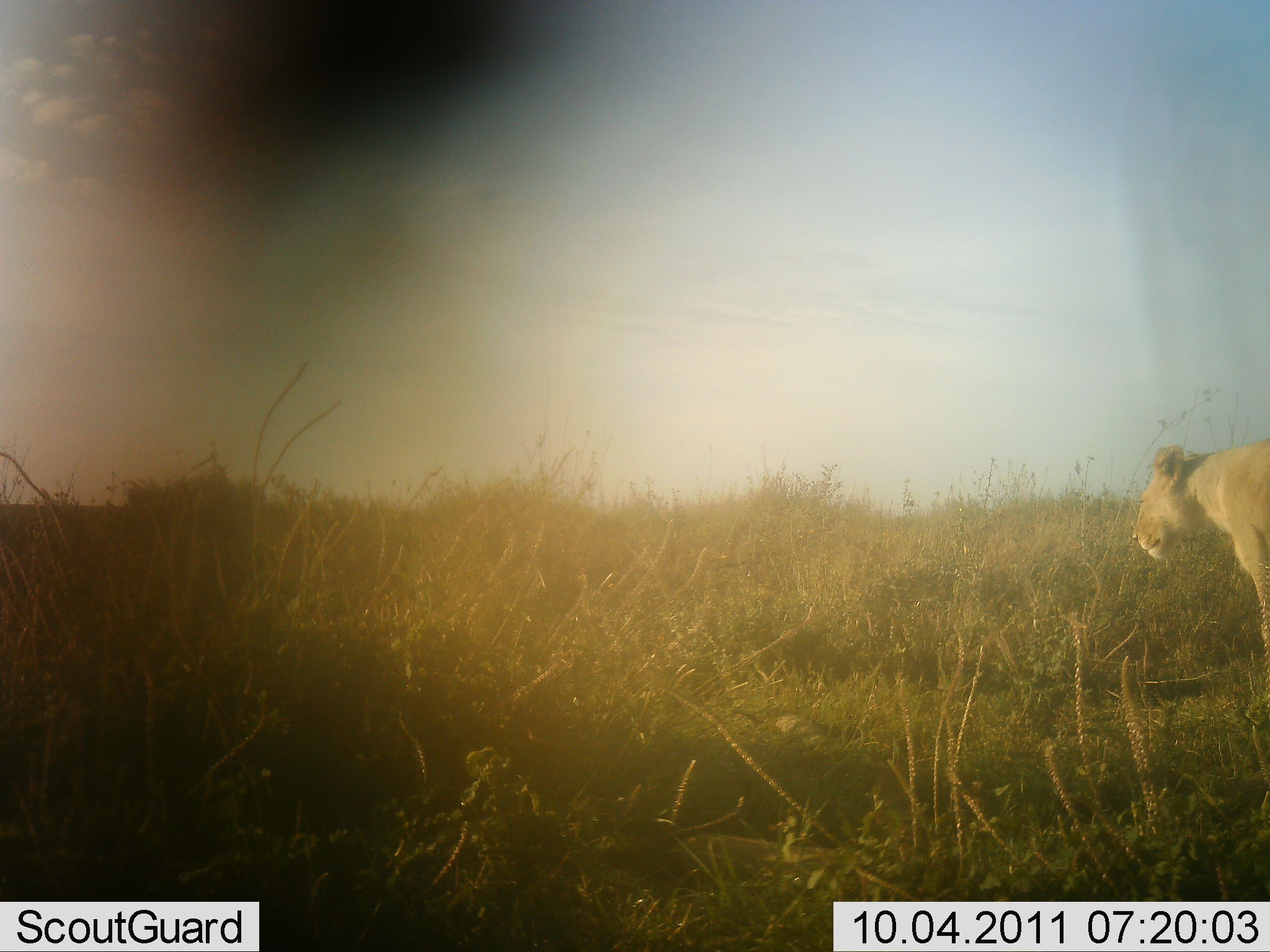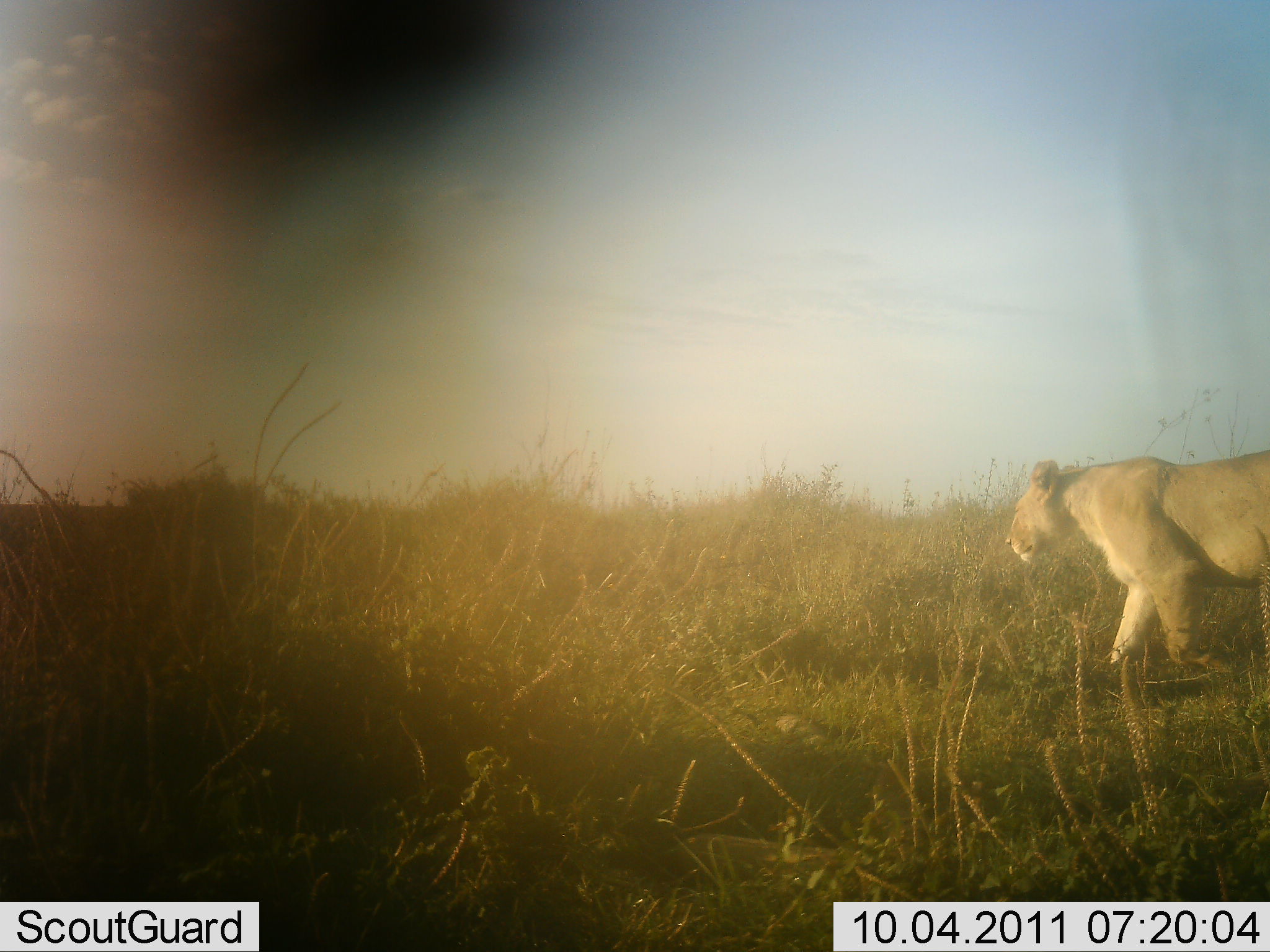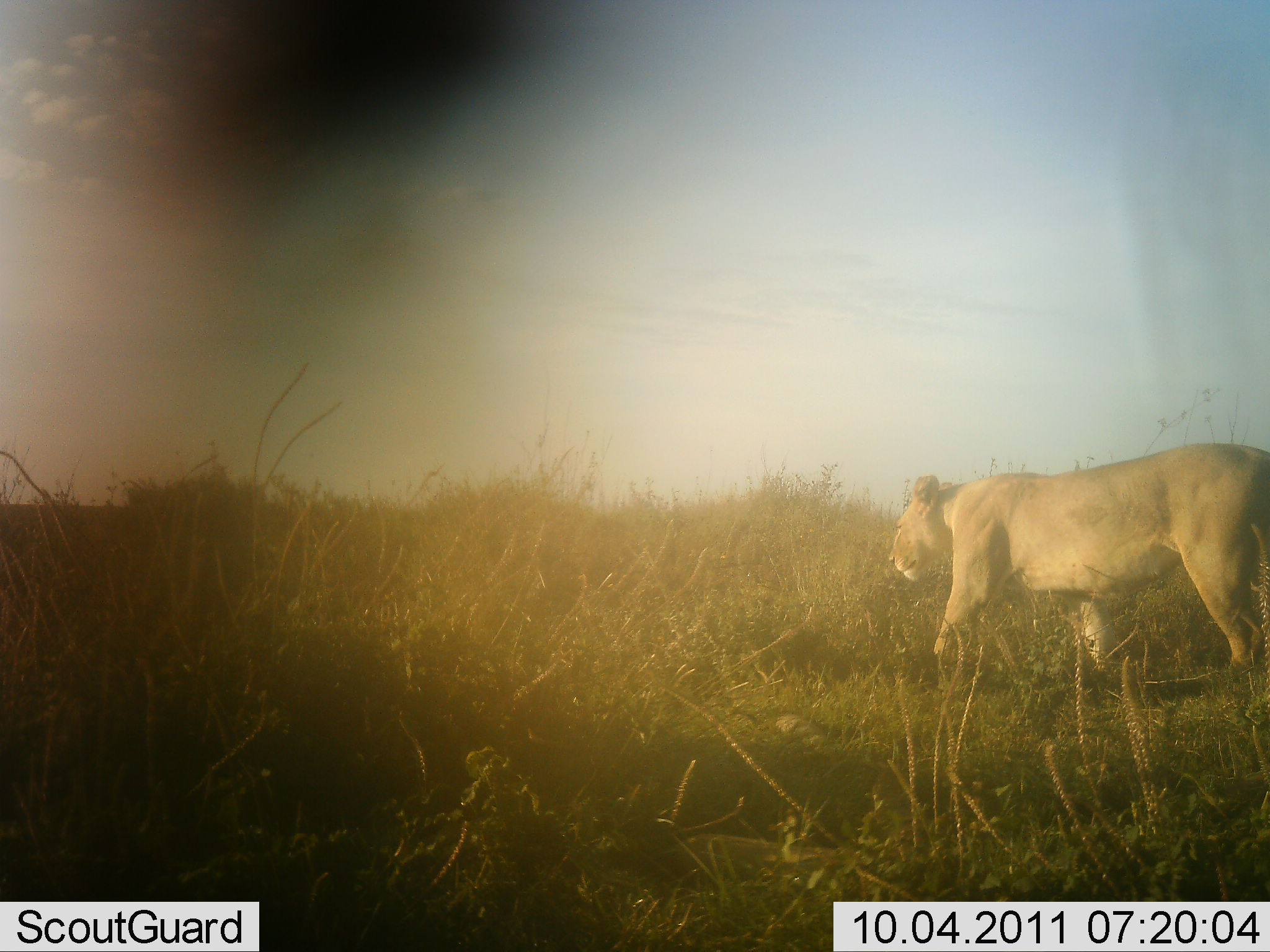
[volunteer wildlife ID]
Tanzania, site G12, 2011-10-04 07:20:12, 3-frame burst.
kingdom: Animalia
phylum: Chordata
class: Mammalia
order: Carnivora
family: Felidae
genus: Panthera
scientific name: Panthera leo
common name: lion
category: lionfemale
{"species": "lionfemale (lion) (Panthera leo)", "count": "1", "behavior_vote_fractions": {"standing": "7%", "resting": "7%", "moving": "100%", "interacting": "0%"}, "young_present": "0%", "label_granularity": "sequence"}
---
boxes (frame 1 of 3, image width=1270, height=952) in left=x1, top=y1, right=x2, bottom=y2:
animal: left=1129, top=441, right=1269, bottom=664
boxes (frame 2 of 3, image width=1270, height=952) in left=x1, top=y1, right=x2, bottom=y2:
animal: left=1007, top=444, right=1268, bottom=680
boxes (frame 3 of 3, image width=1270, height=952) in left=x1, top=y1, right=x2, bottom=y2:
animal: left=887, top=444, right=1269, bottom=699